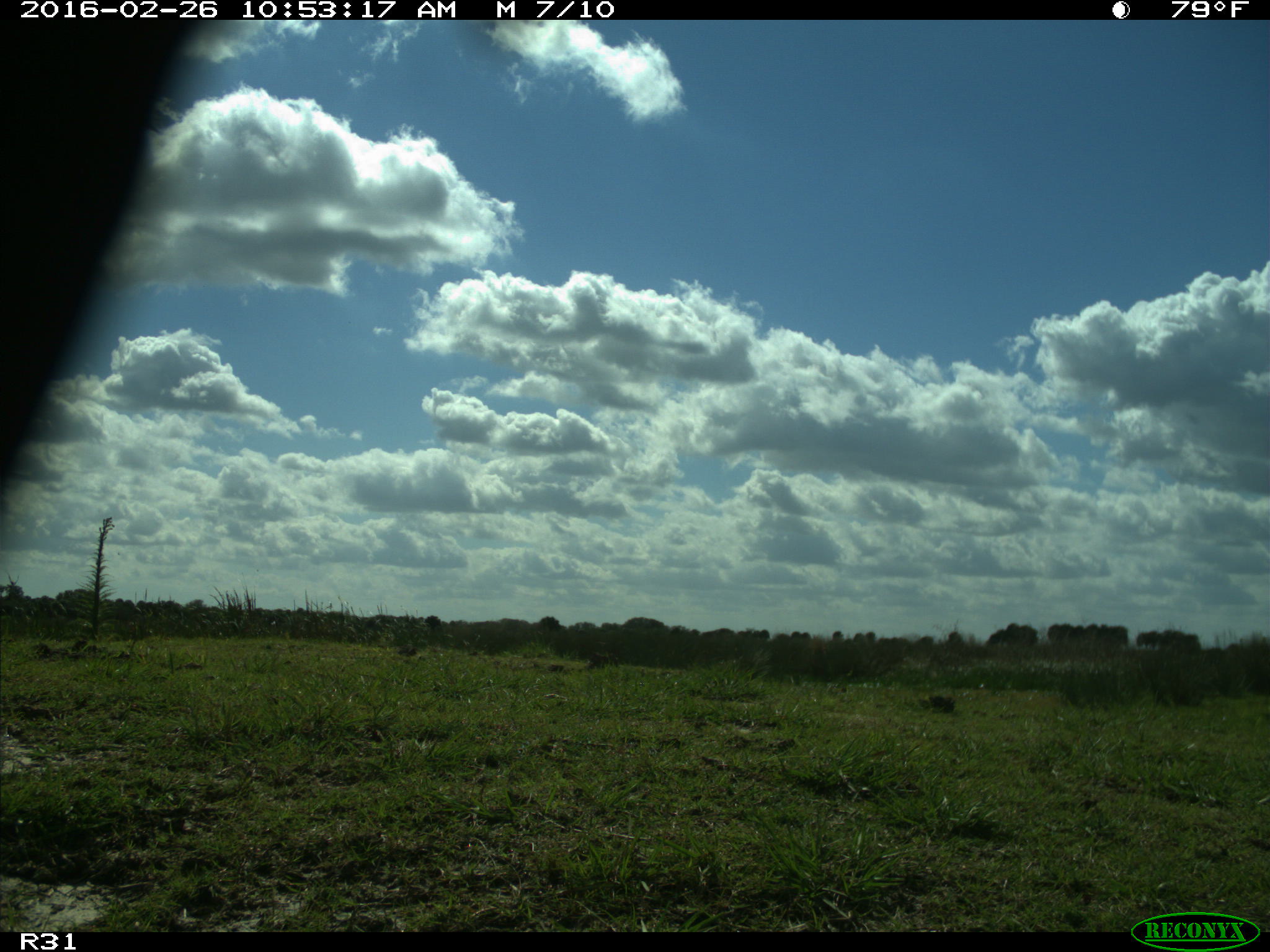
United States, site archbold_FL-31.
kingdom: Animalia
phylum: Chordata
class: Aves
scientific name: Aves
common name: birds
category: unidentified bird